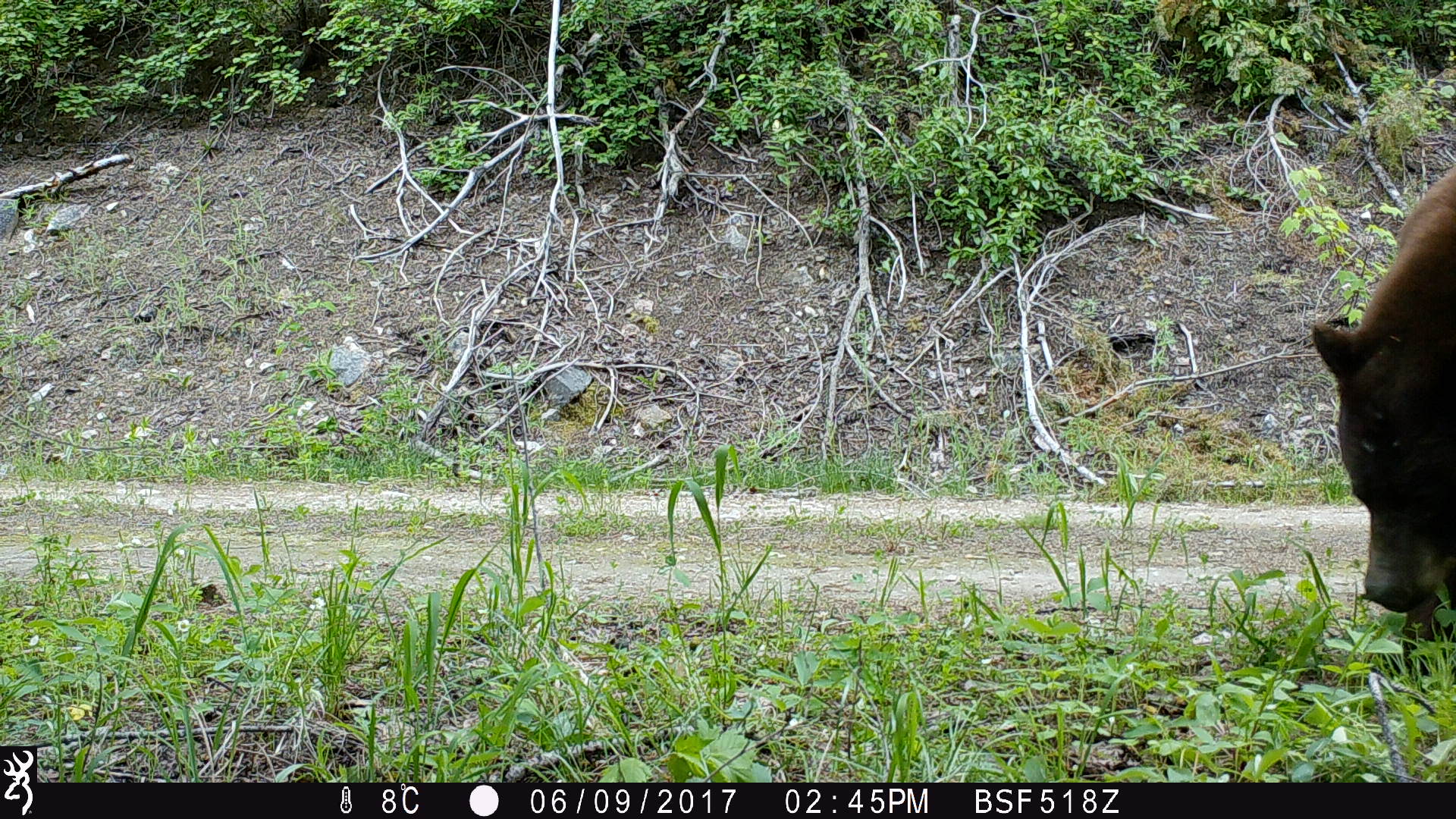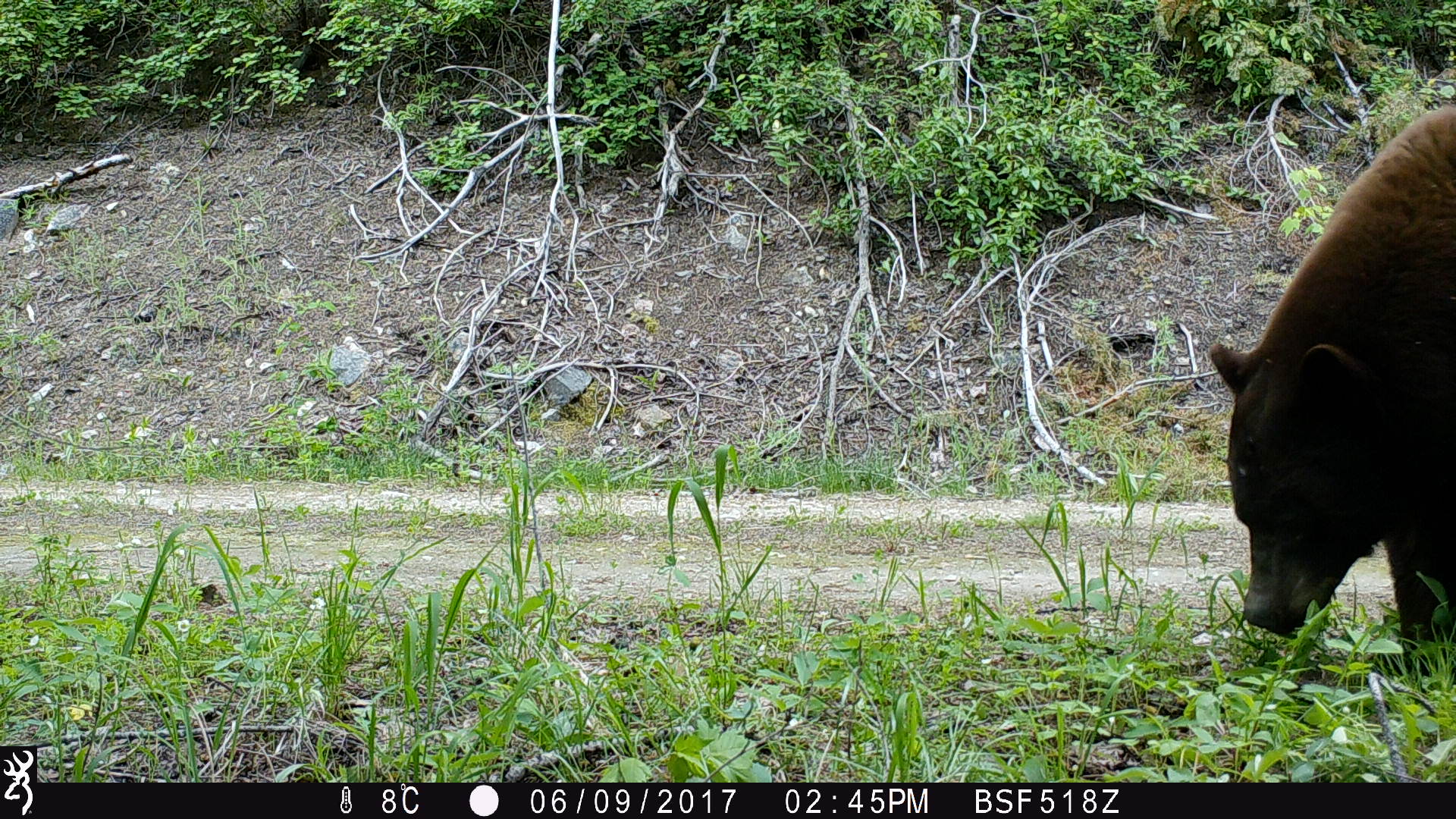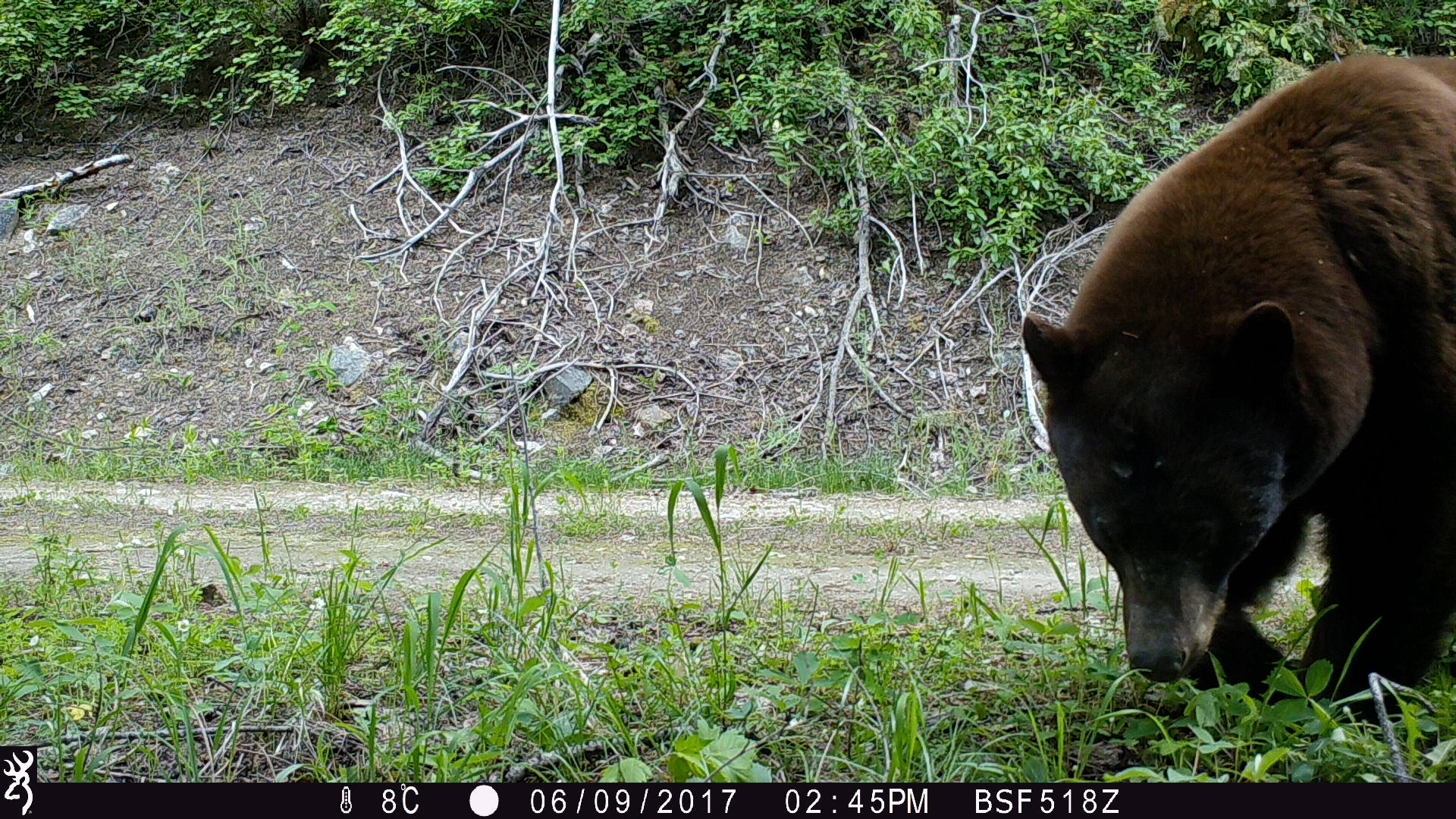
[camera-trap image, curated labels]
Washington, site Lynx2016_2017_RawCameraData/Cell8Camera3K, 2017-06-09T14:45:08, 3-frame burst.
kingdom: Animalia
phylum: Chordata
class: Mammalia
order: Carnivora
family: Ursidae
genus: Ursus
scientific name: Ursus americanus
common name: american black bear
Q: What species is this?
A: Ursus americanus (american black bear).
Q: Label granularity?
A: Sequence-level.